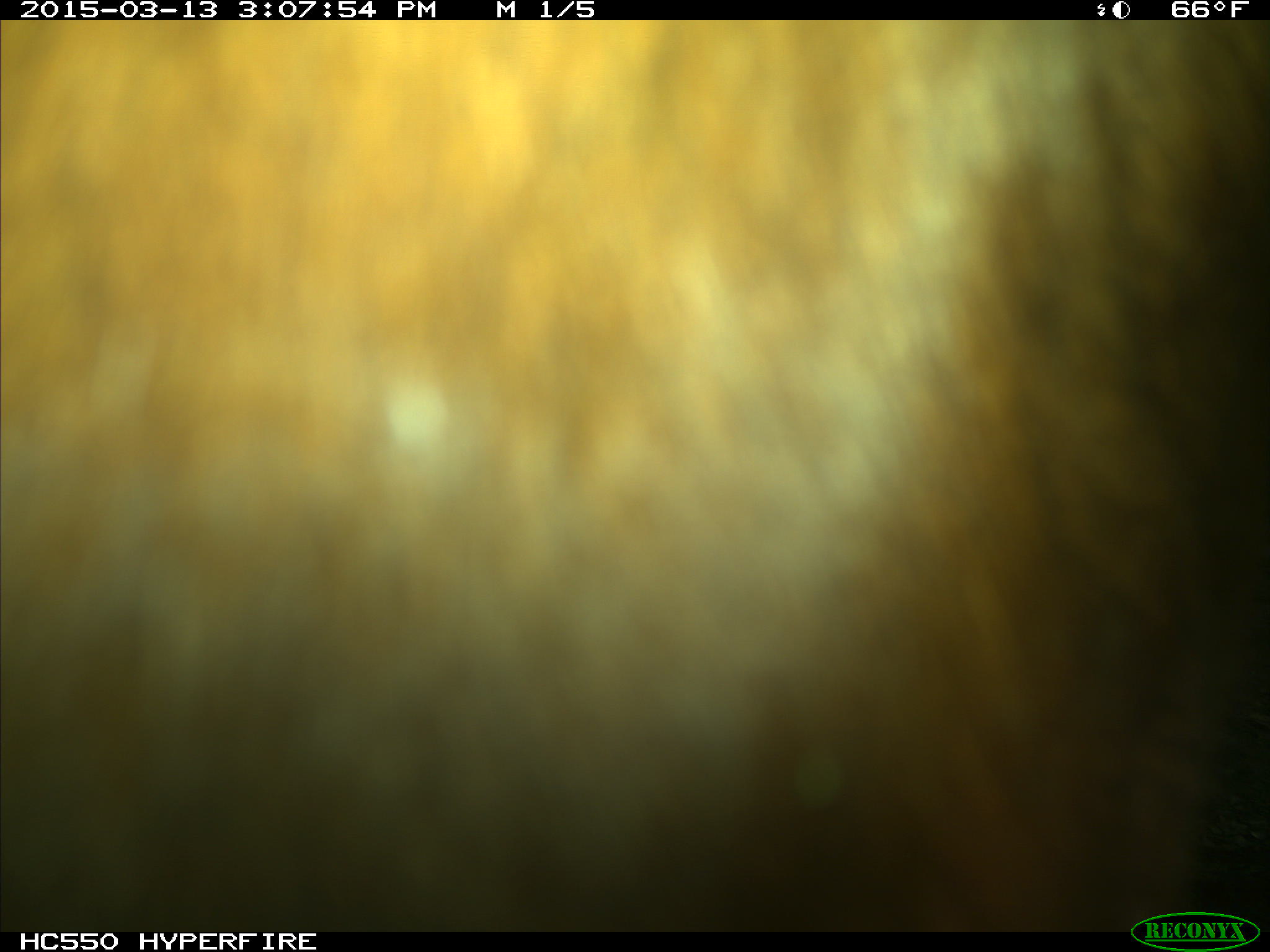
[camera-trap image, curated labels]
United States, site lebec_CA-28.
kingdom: Animalia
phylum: Chordata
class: Mammalia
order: Artiodactyla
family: Bovidae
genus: Bos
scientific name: Bos taurus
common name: domestic cow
Bos taurus (domestic cow).